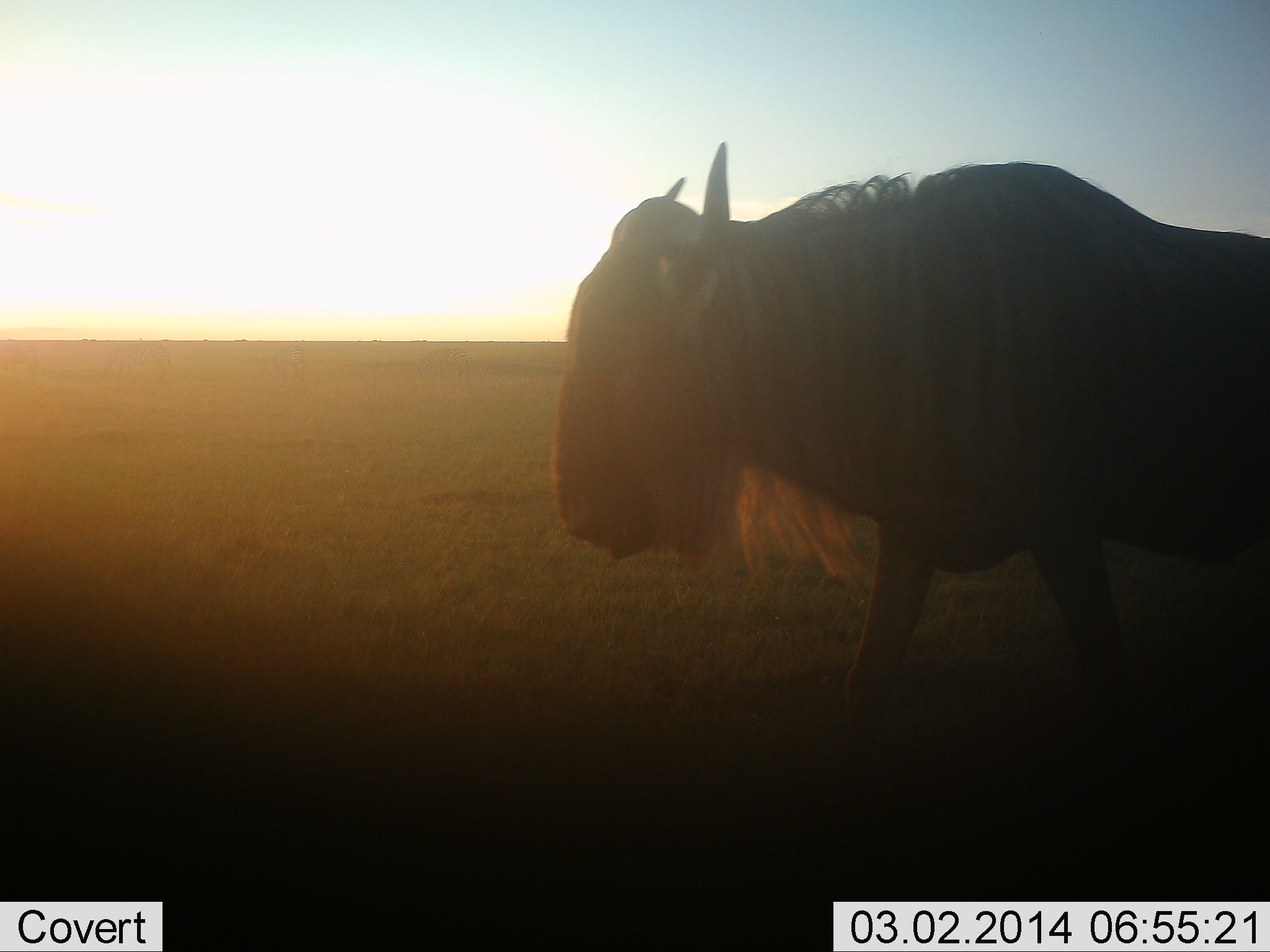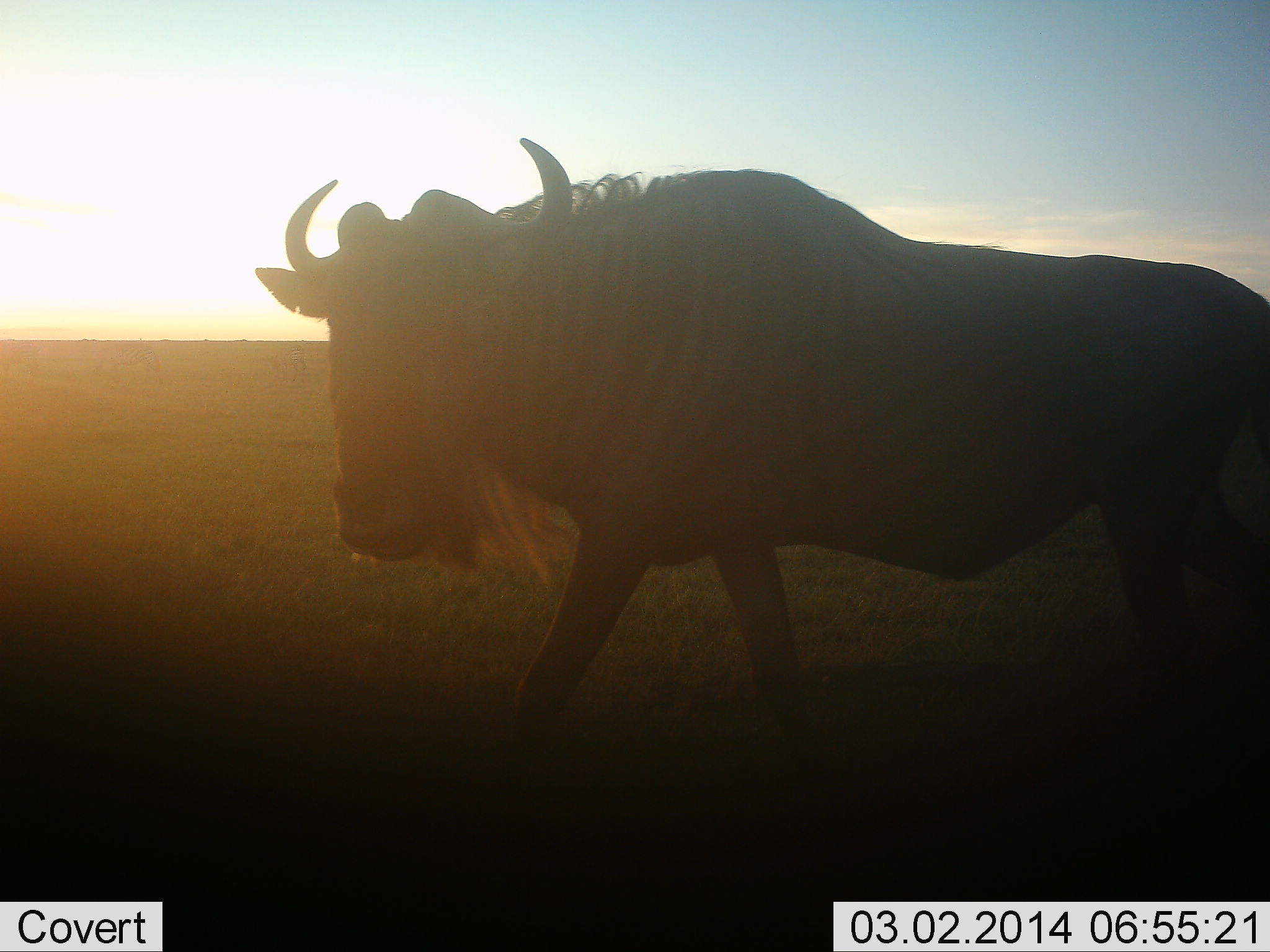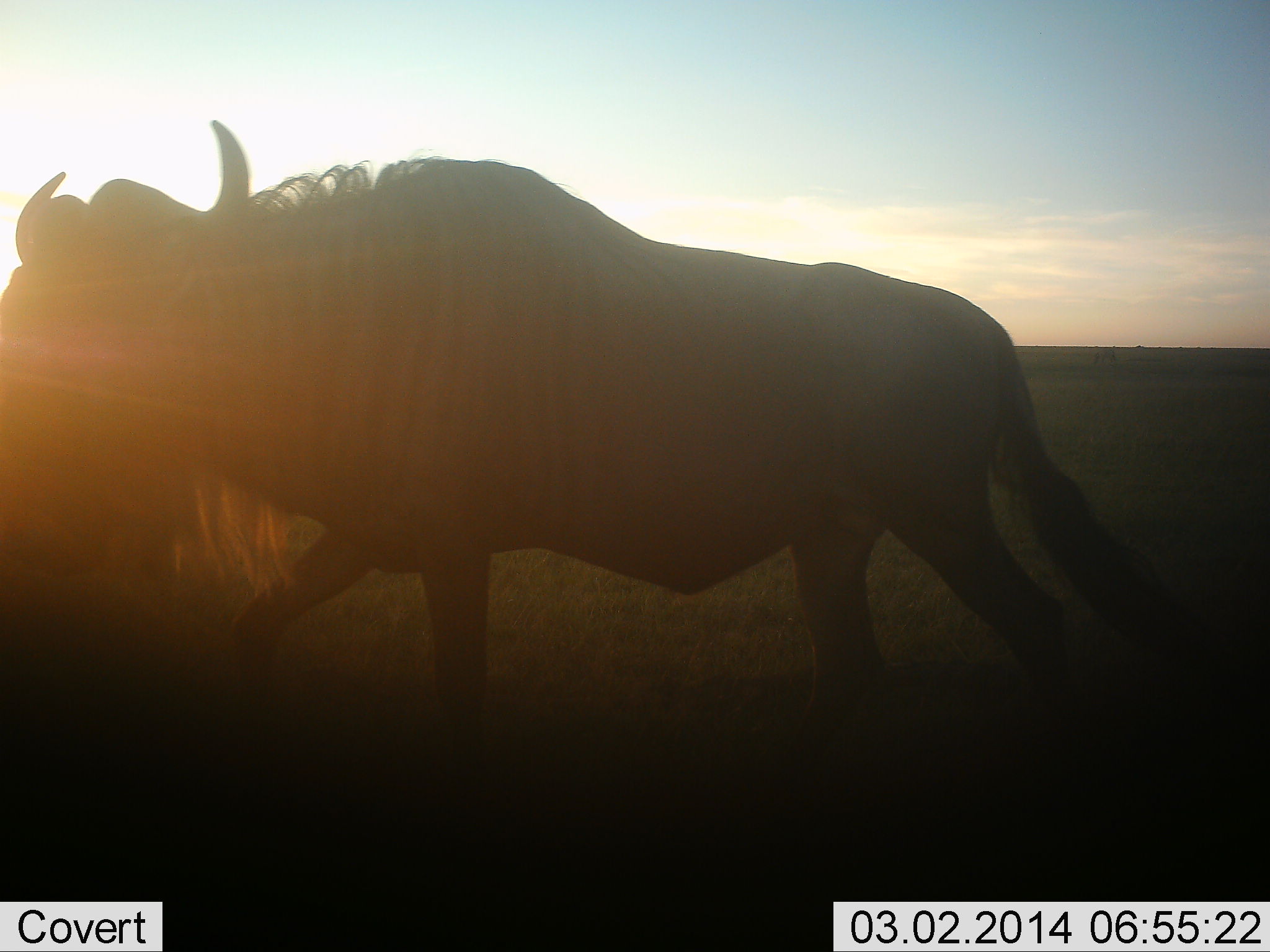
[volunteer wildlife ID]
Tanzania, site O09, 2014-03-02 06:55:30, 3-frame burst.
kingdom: Animalia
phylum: Chordata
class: Mammalia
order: Artiodactyla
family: Bovidae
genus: Connochaetes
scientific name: Connochaetes taurinus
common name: blue wildebeest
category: wildebeest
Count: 1.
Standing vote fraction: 0%.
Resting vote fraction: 0%.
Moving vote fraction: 100%.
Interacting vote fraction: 0%.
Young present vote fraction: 0%.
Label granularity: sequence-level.